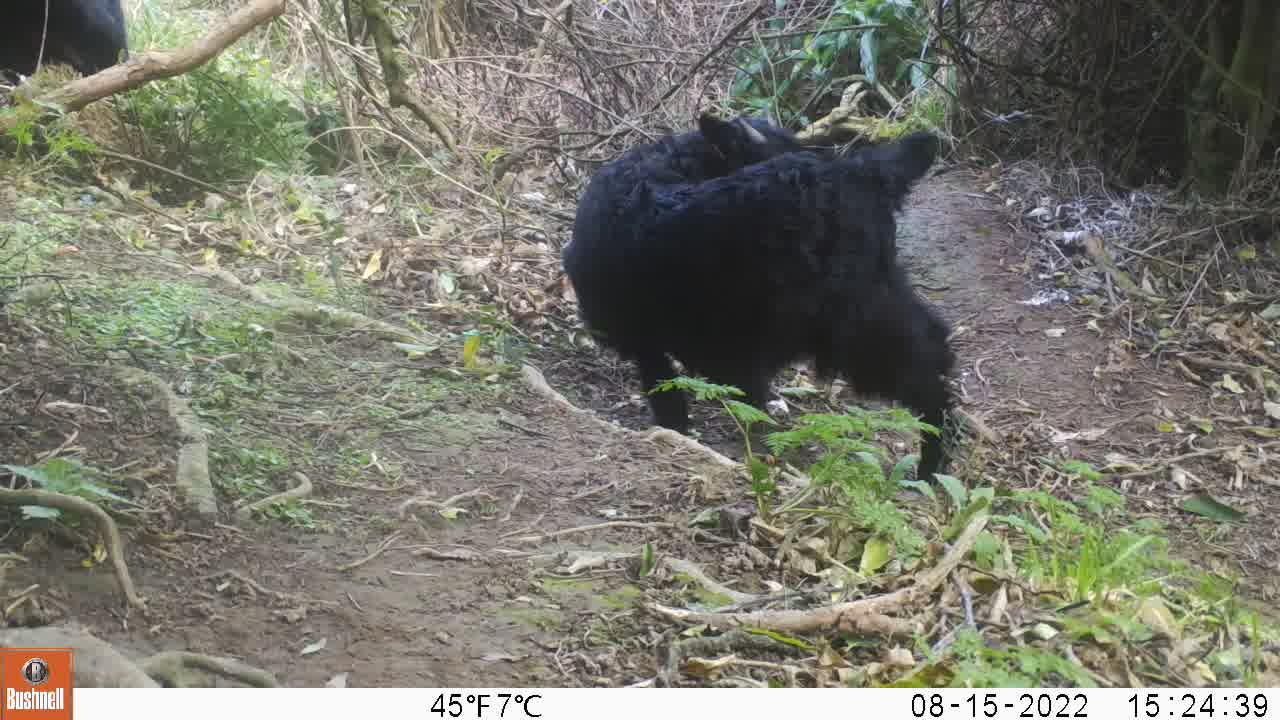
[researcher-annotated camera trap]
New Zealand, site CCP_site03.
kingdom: Animalia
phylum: Chordata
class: Mammalia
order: Artiodactyla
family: Bovidae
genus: Capra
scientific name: Capra hircus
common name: goat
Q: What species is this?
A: Goat (Capra hircus).